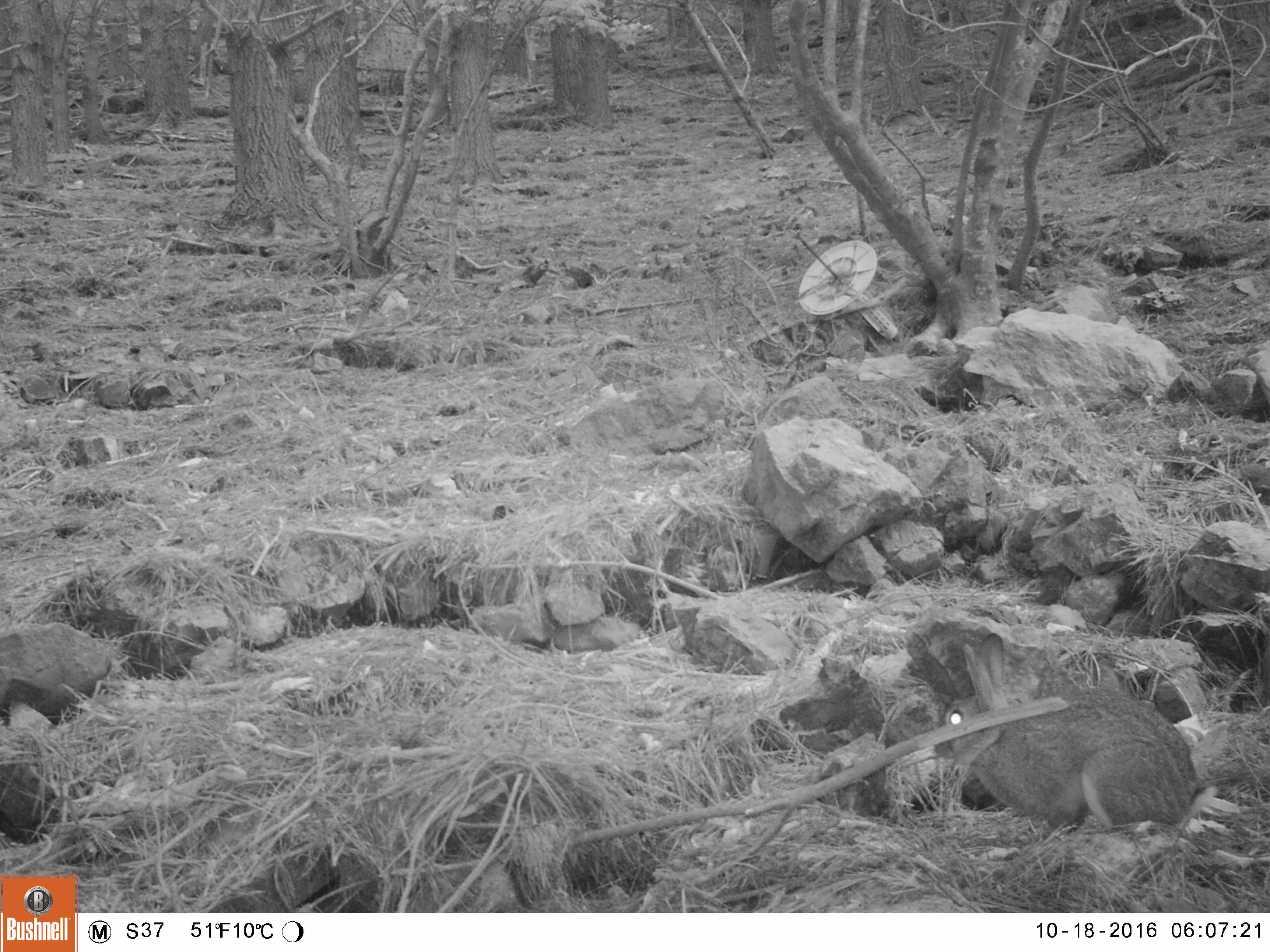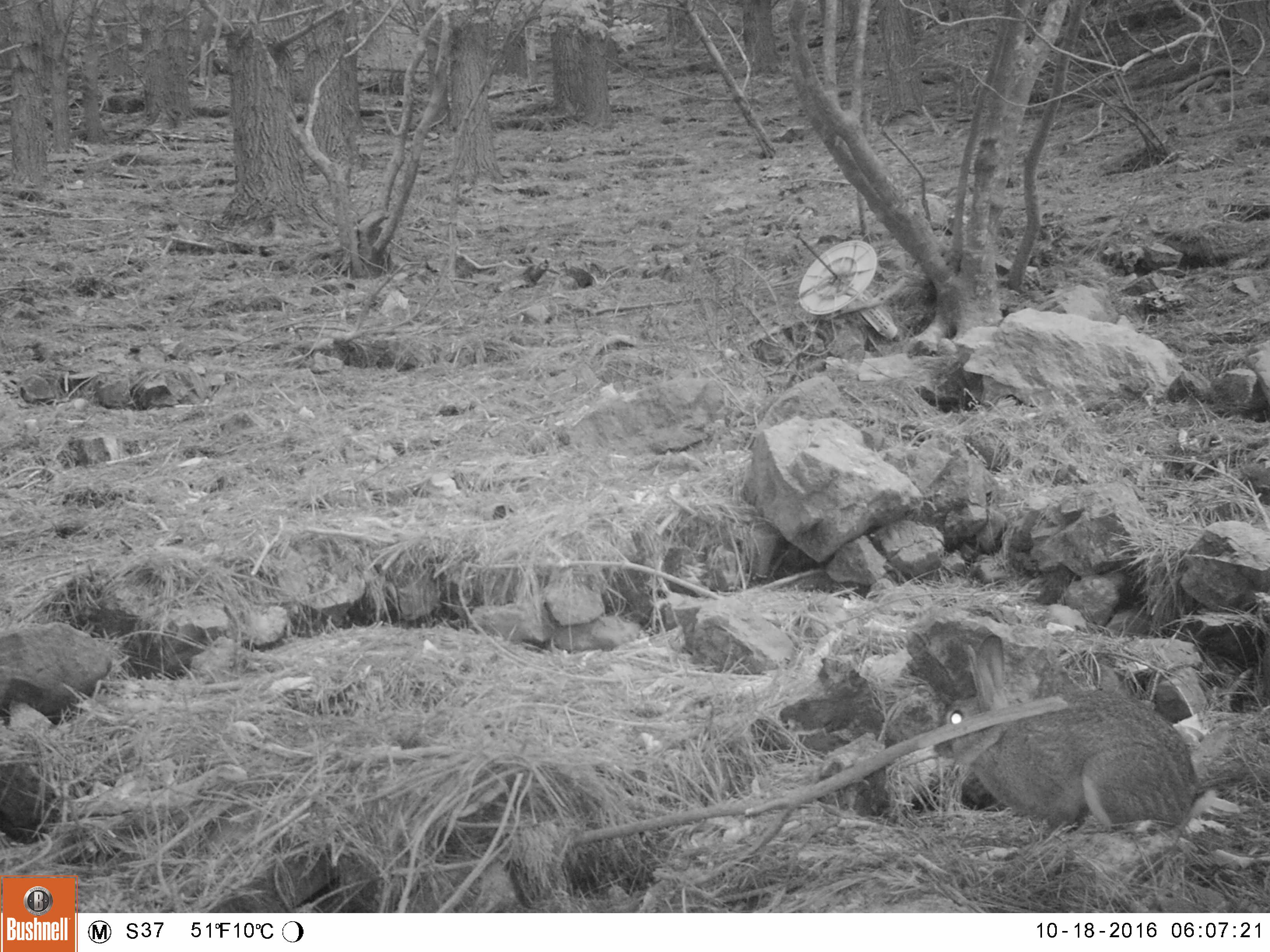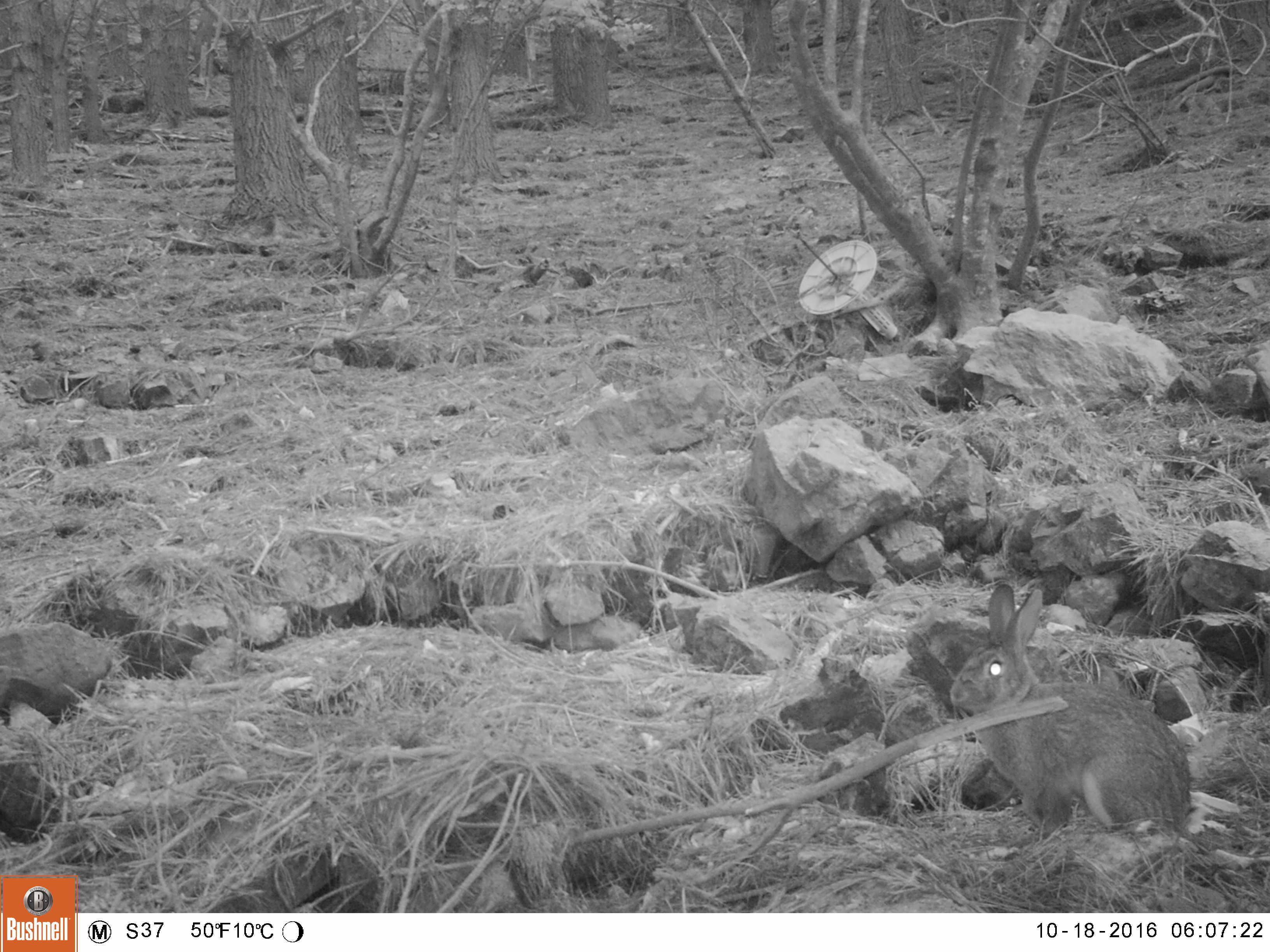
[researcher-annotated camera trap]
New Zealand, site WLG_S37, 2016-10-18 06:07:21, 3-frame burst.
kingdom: Animalia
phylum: Chordata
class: Mammalia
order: Lagomorpha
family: Leporidae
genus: Oryctolagus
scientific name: Oryctolagus cuniculus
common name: european rabbit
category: rabbit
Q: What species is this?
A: Rabbit (european rabbit) (Oryctolagus cuniculus).